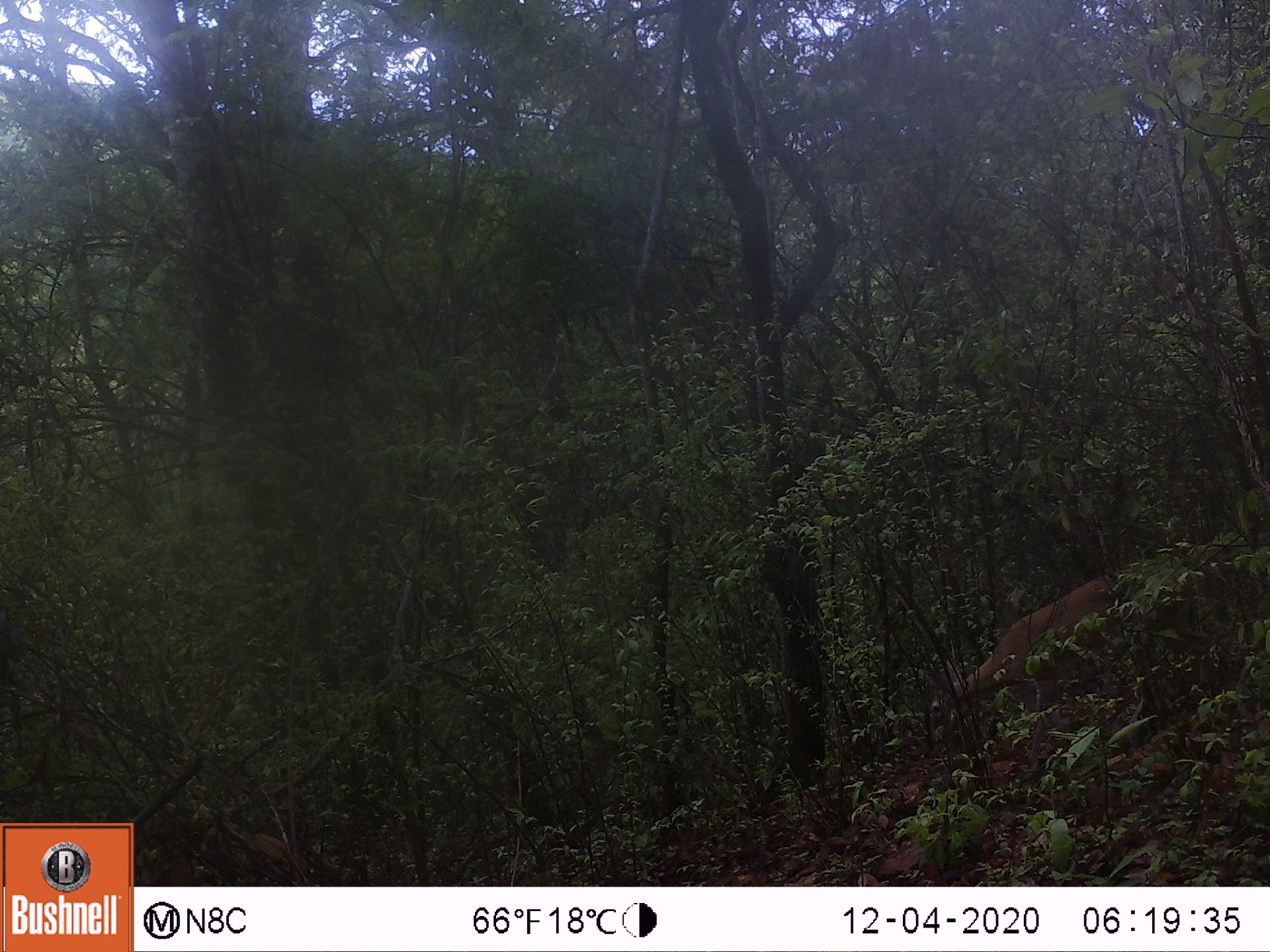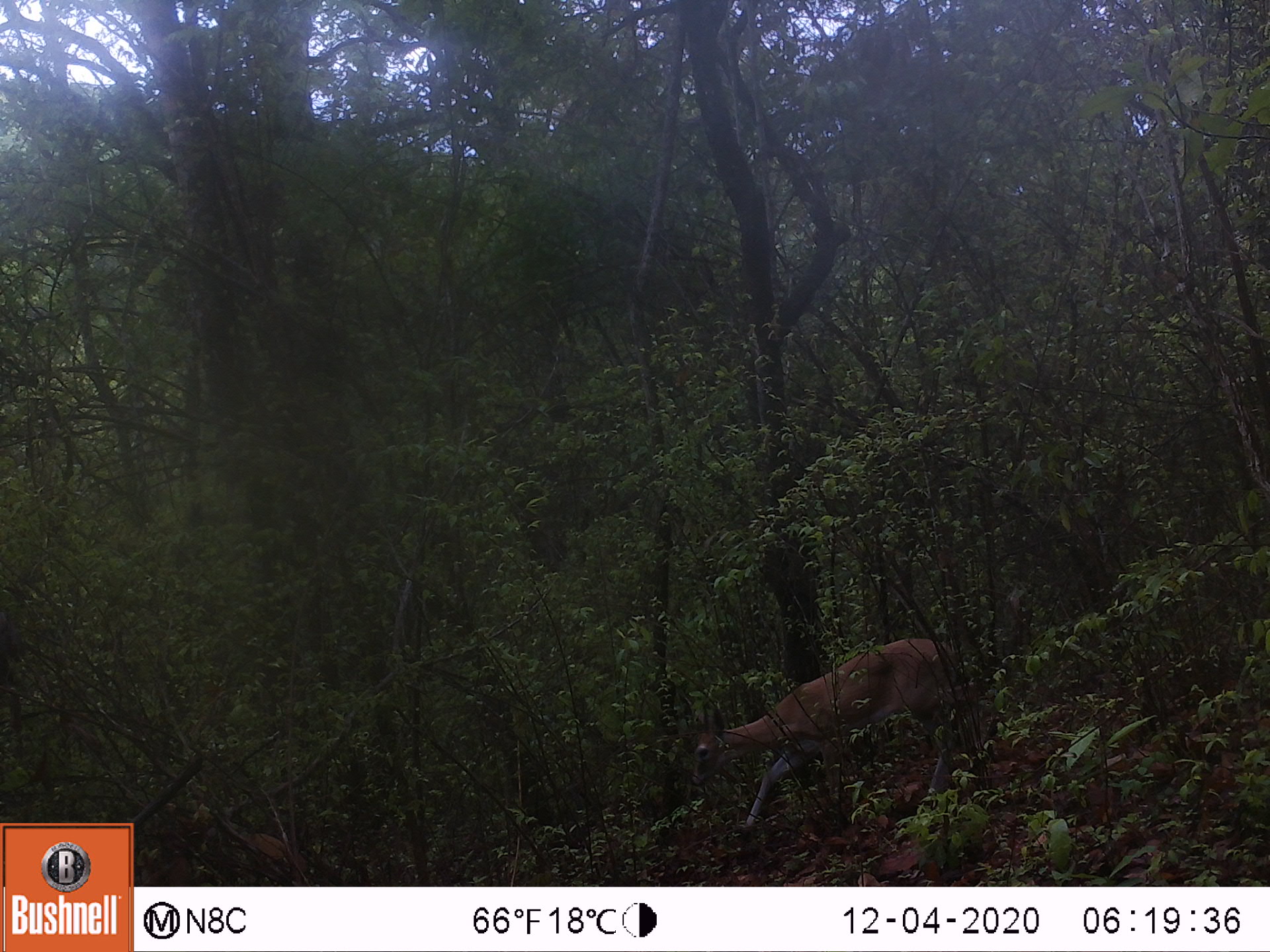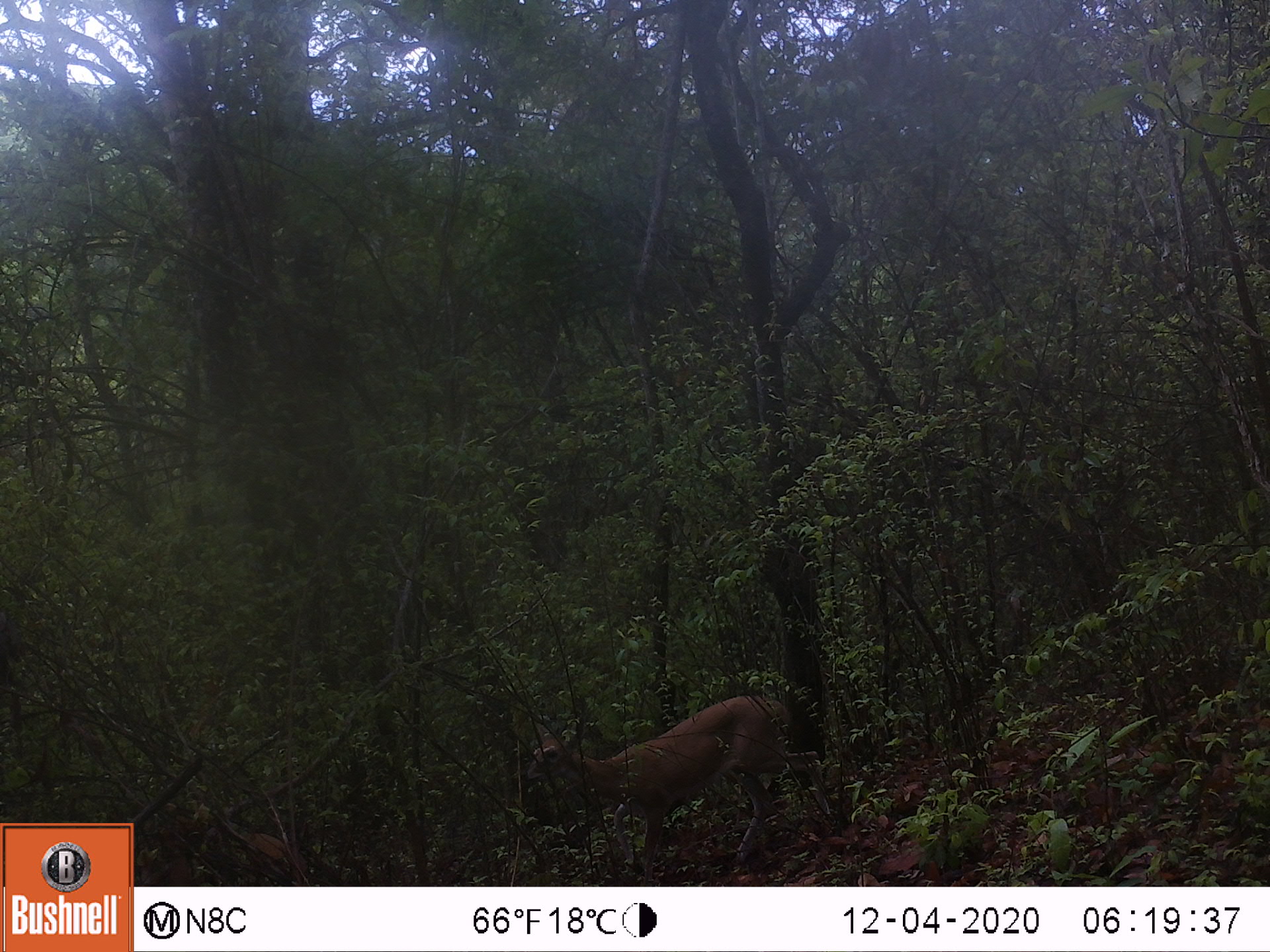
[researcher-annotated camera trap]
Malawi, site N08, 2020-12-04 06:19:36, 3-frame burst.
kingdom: Animalia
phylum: Chordata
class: Mammalia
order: Artiodactyla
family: Bovidae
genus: Sylvicapra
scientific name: Sylvicapra grimmia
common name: common duiker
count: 1